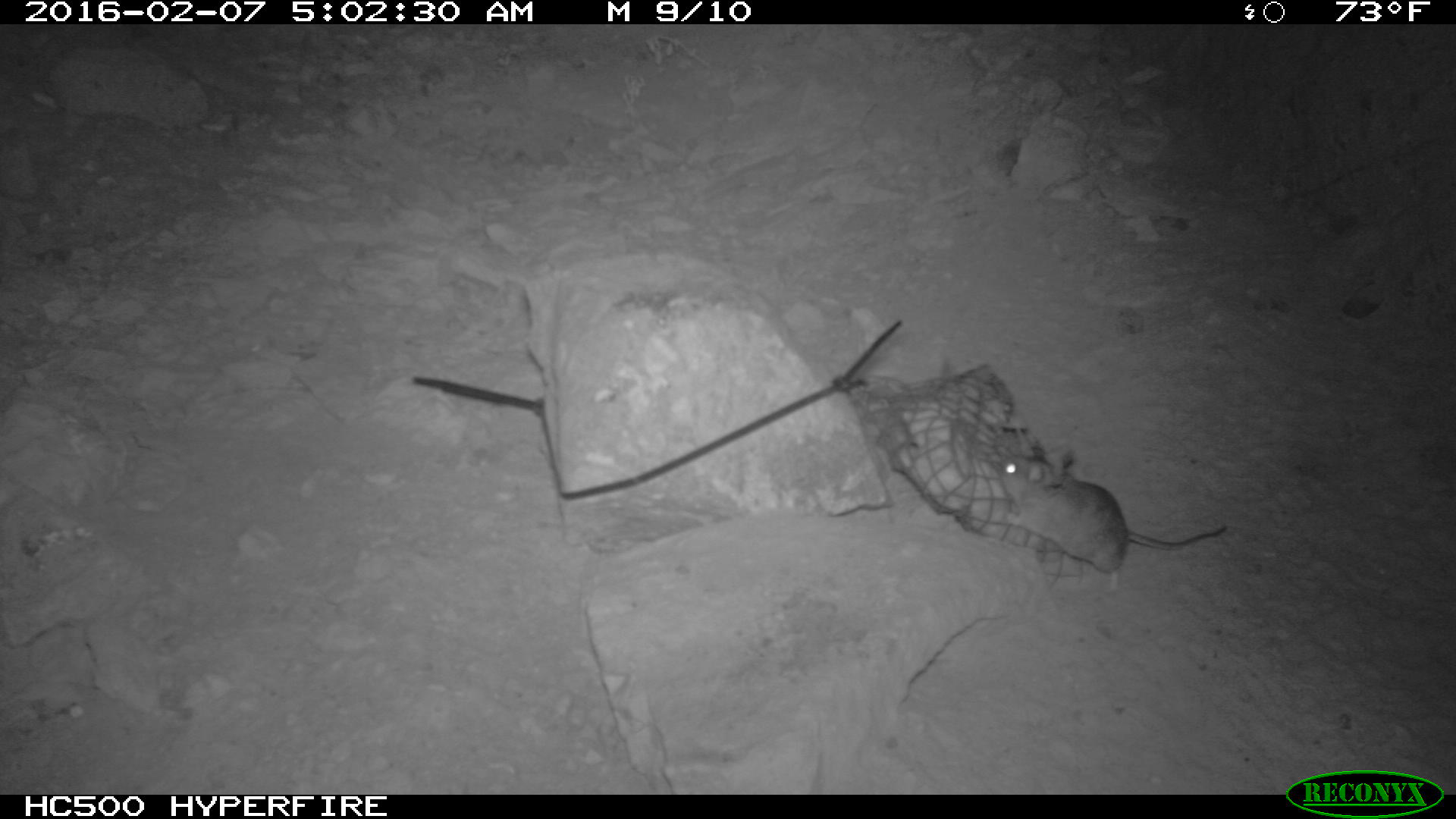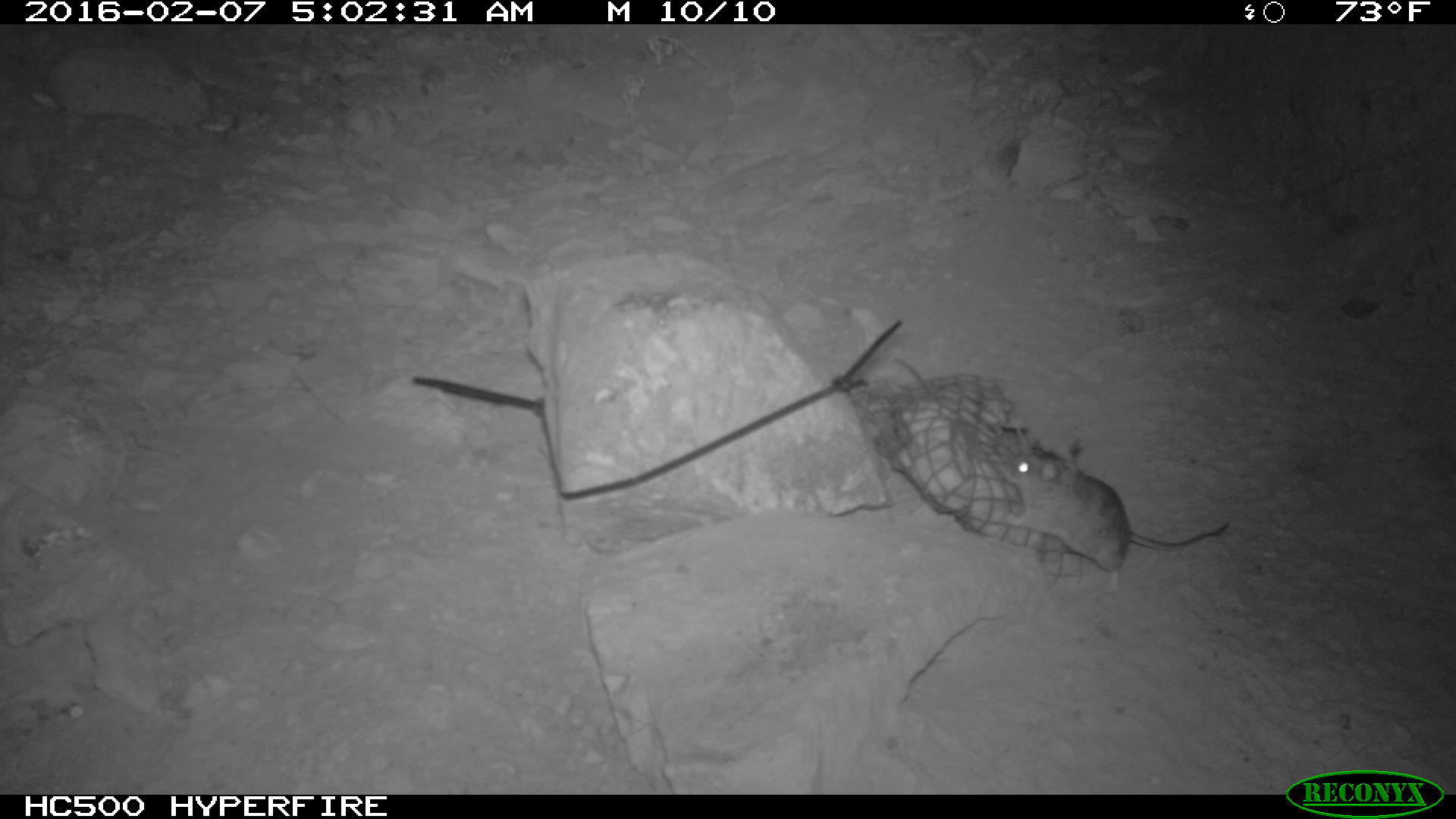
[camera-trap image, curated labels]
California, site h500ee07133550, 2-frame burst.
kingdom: Animalia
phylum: Chordata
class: Mammalia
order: Rodentia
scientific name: Rodentia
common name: rodent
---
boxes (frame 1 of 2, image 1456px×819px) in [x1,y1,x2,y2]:
rodent: [994,450,1225,600]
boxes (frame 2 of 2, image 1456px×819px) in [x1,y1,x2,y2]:
rodent: [999,452,1227,598]